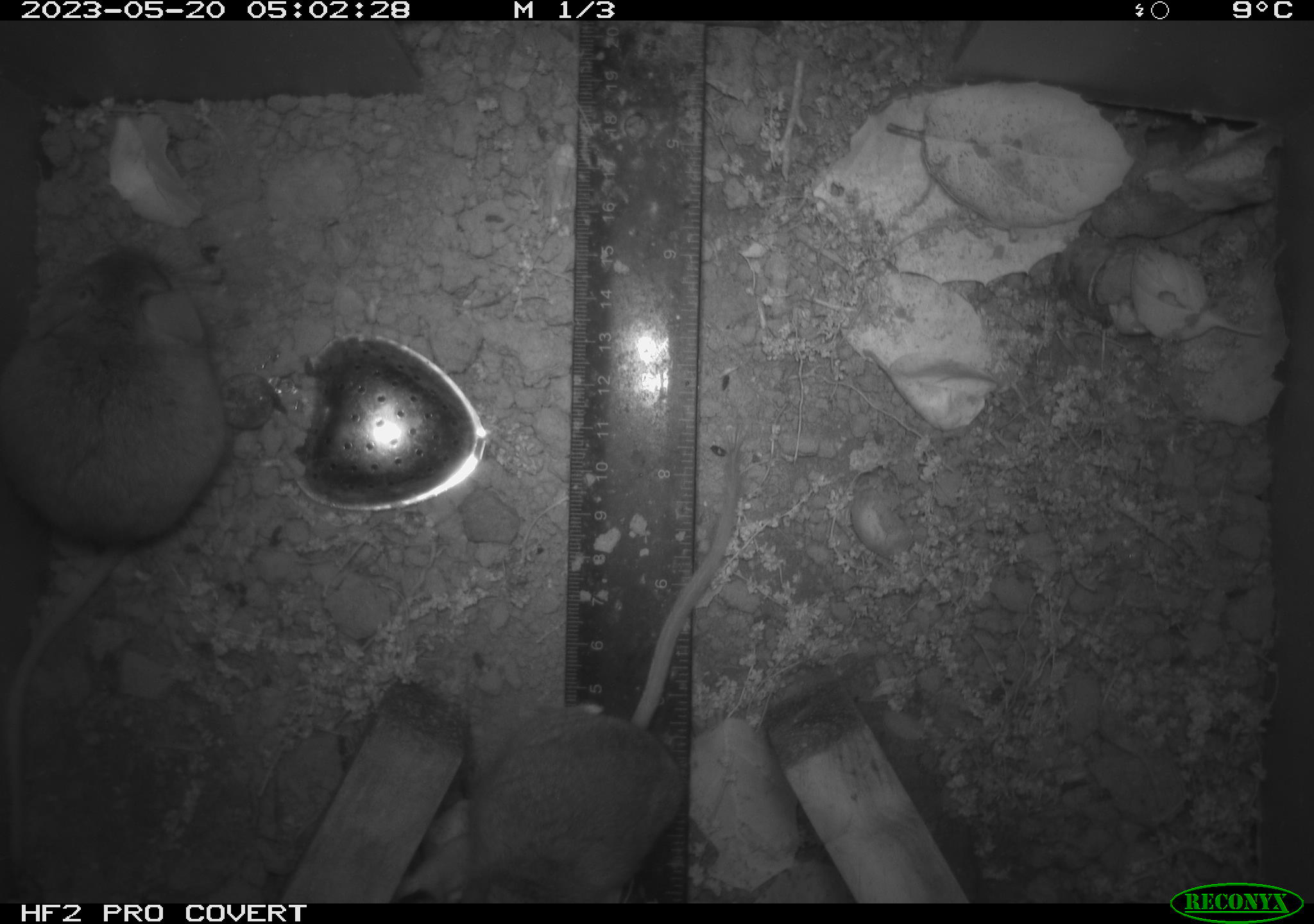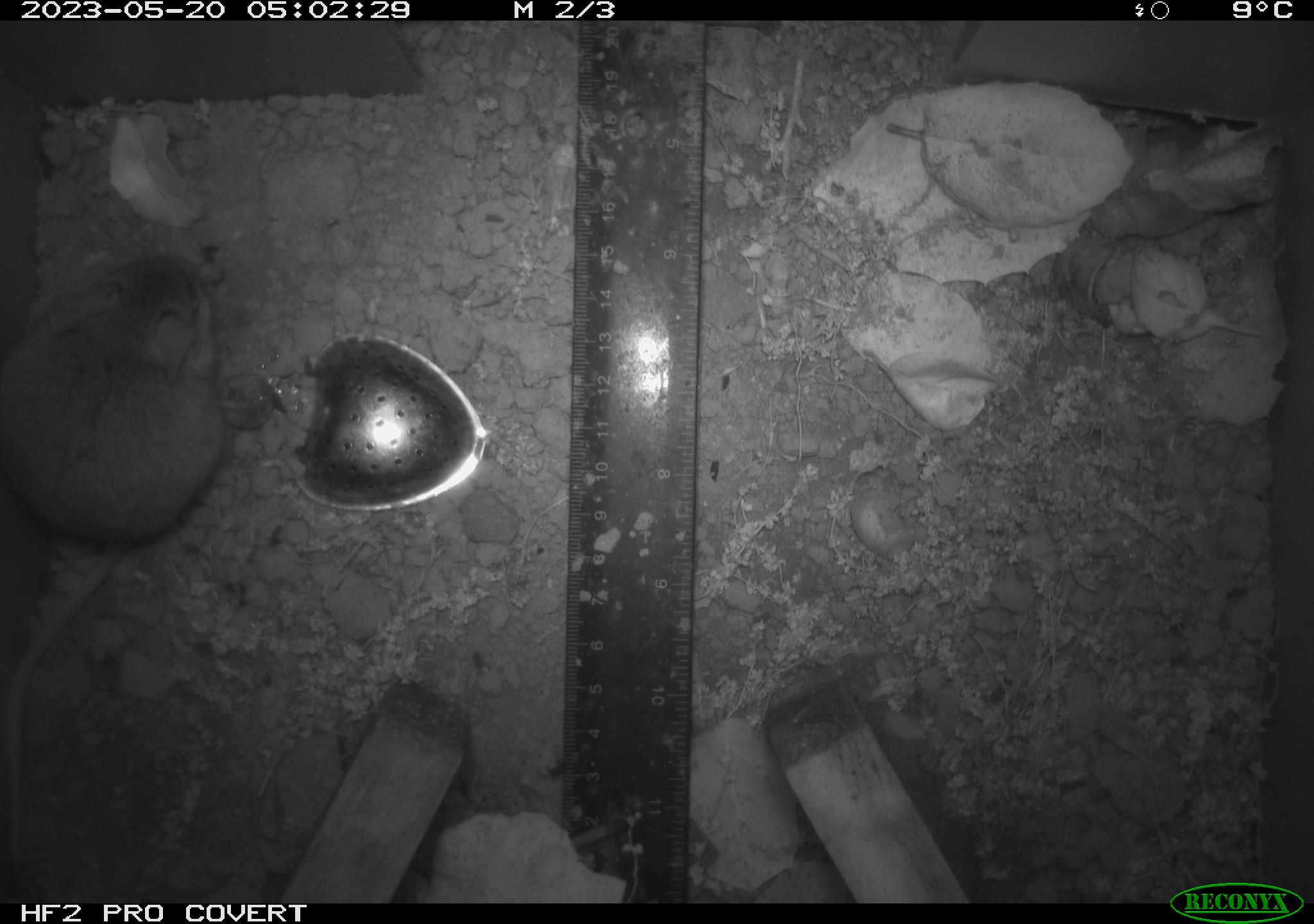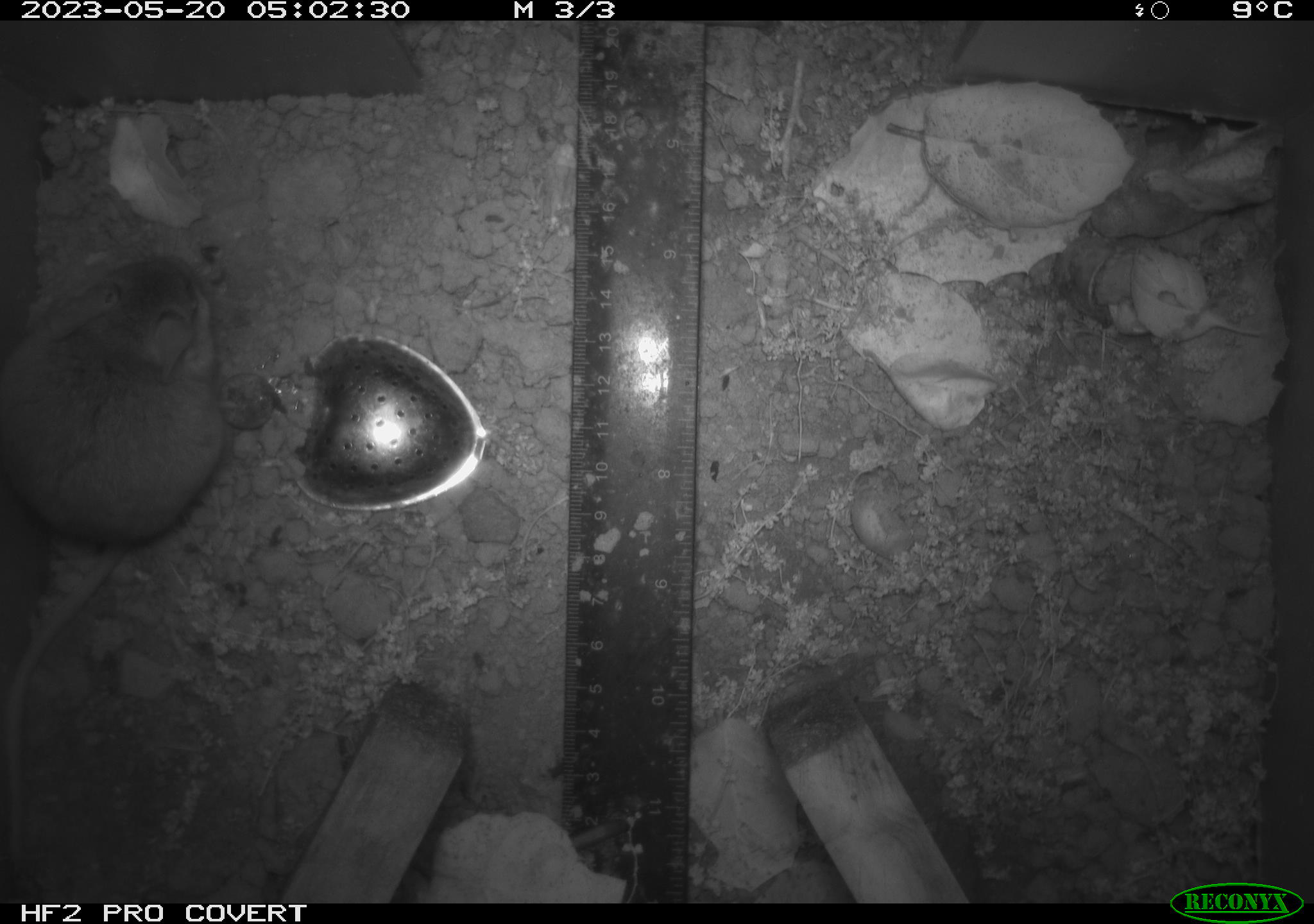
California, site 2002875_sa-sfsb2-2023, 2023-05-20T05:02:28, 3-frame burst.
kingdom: Animalia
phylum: Chordata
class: Mammalia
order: Rodentia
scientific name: Rodentia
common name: mouse species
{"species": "mouse species (Rodentia)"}